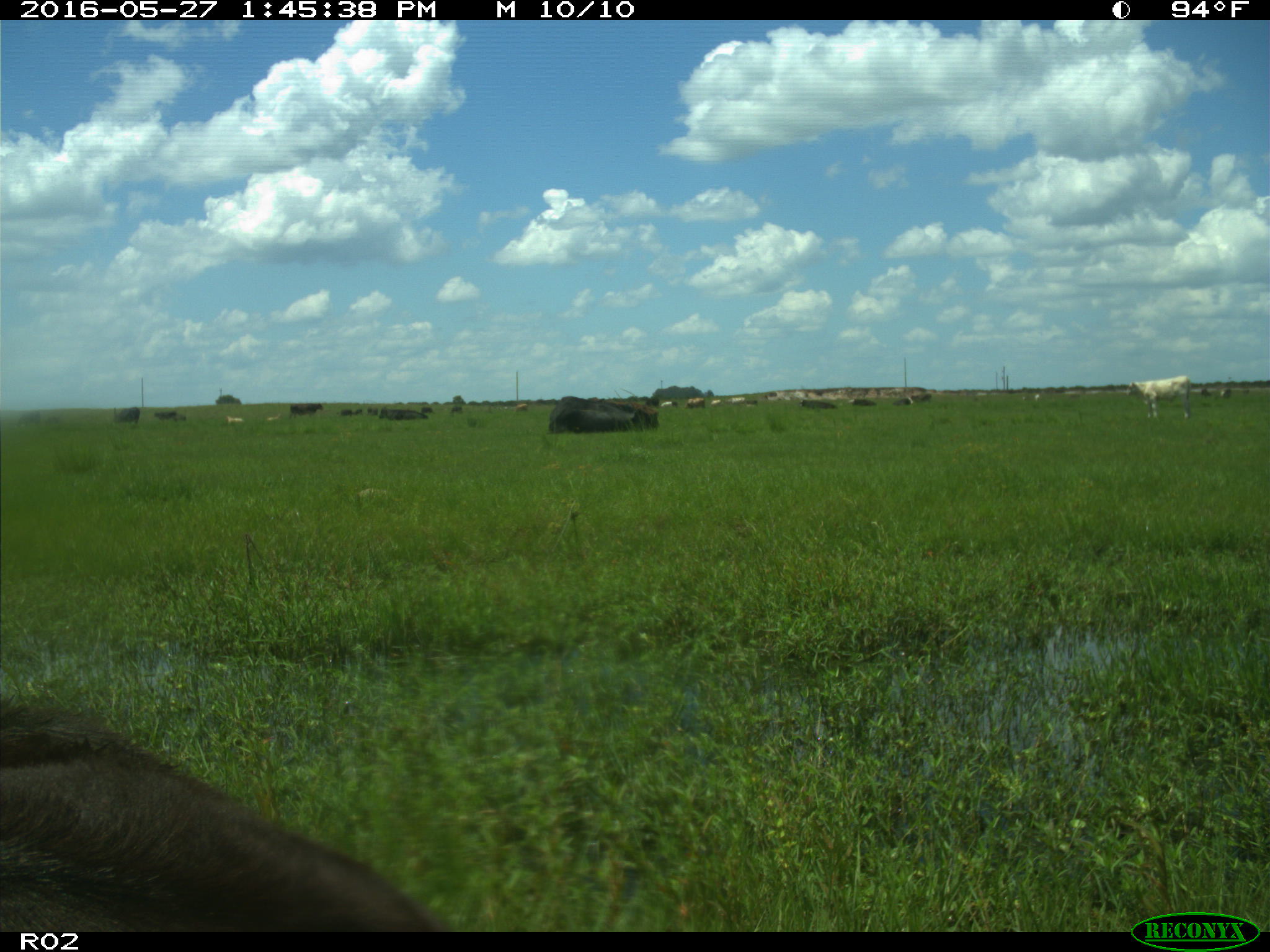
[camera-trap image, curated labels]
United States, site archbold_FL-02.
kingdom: Animalia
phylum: Chordata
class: Mammalia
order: Artiodactyla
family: Bovidae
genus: Bos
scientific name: Bos taurus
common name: domestic cow